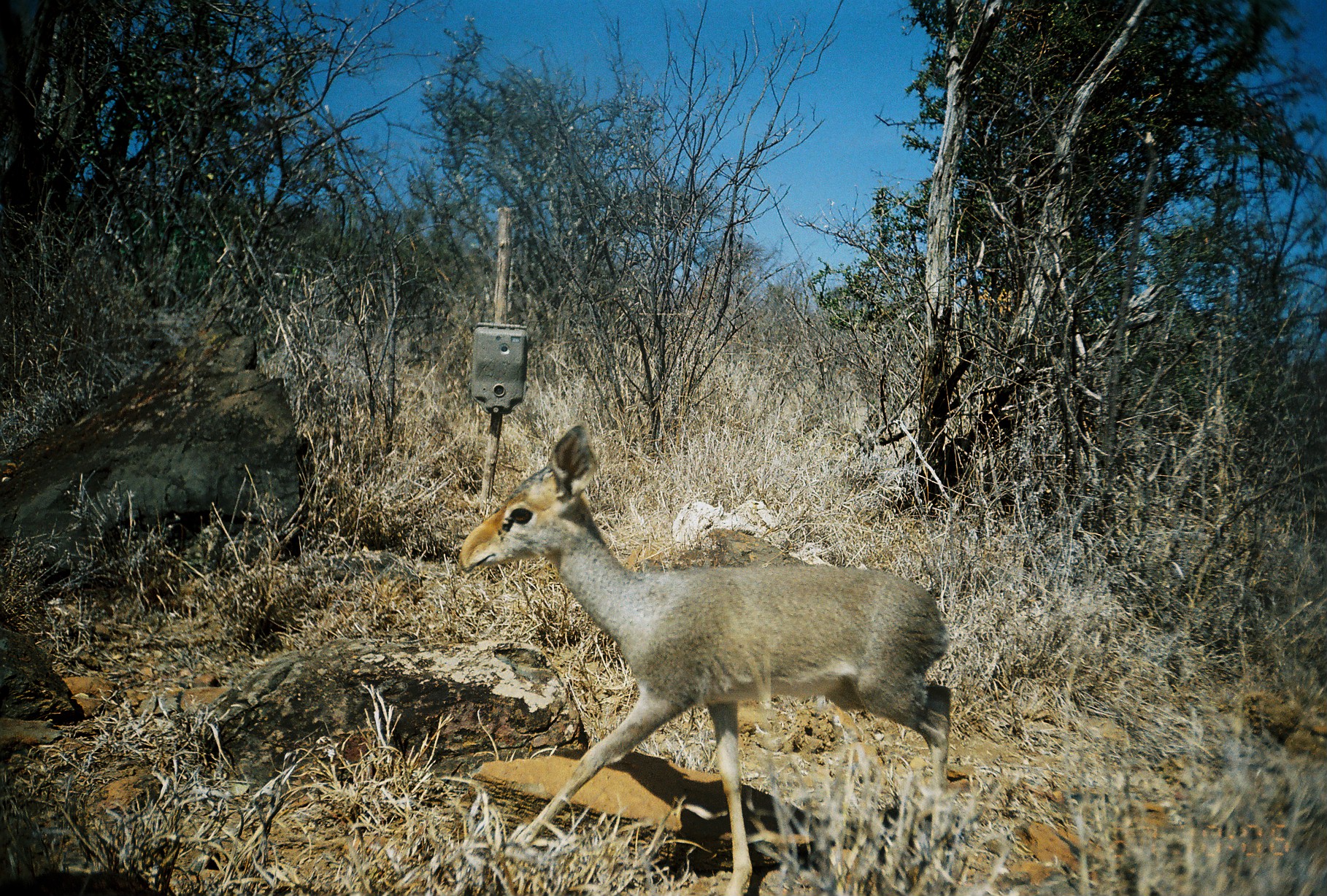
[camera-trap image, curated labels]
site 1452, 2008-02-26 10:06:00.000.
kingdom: Animalia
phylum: Chordata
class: Mammalia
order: Artiodactyla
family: Bovidae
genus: Madoqua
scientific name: Madoqua guentheri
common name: günther's dik-dik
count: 1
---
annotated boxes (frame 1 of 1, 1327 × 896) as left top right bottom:
madoqua guentheri: 456 416 951 896